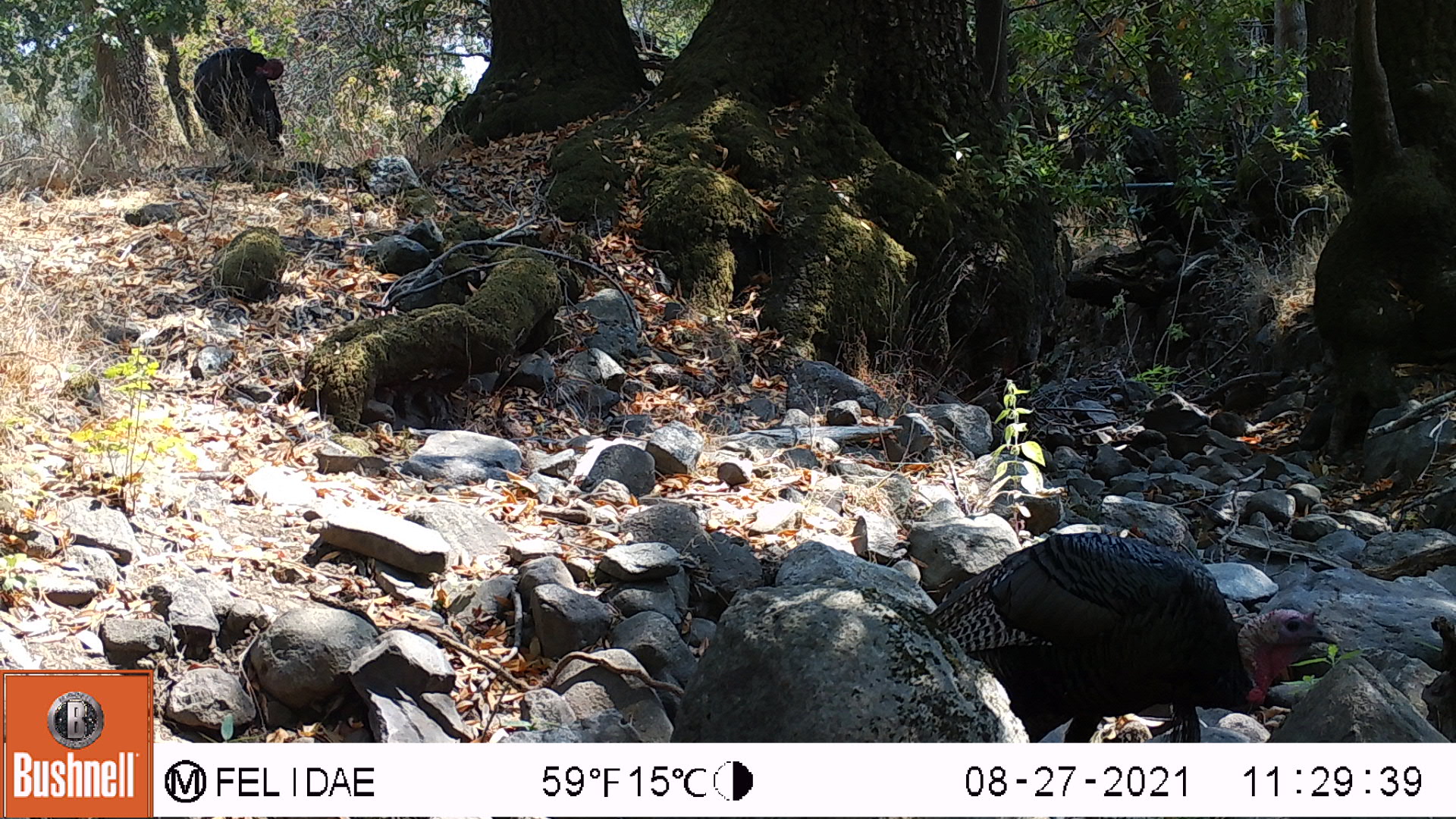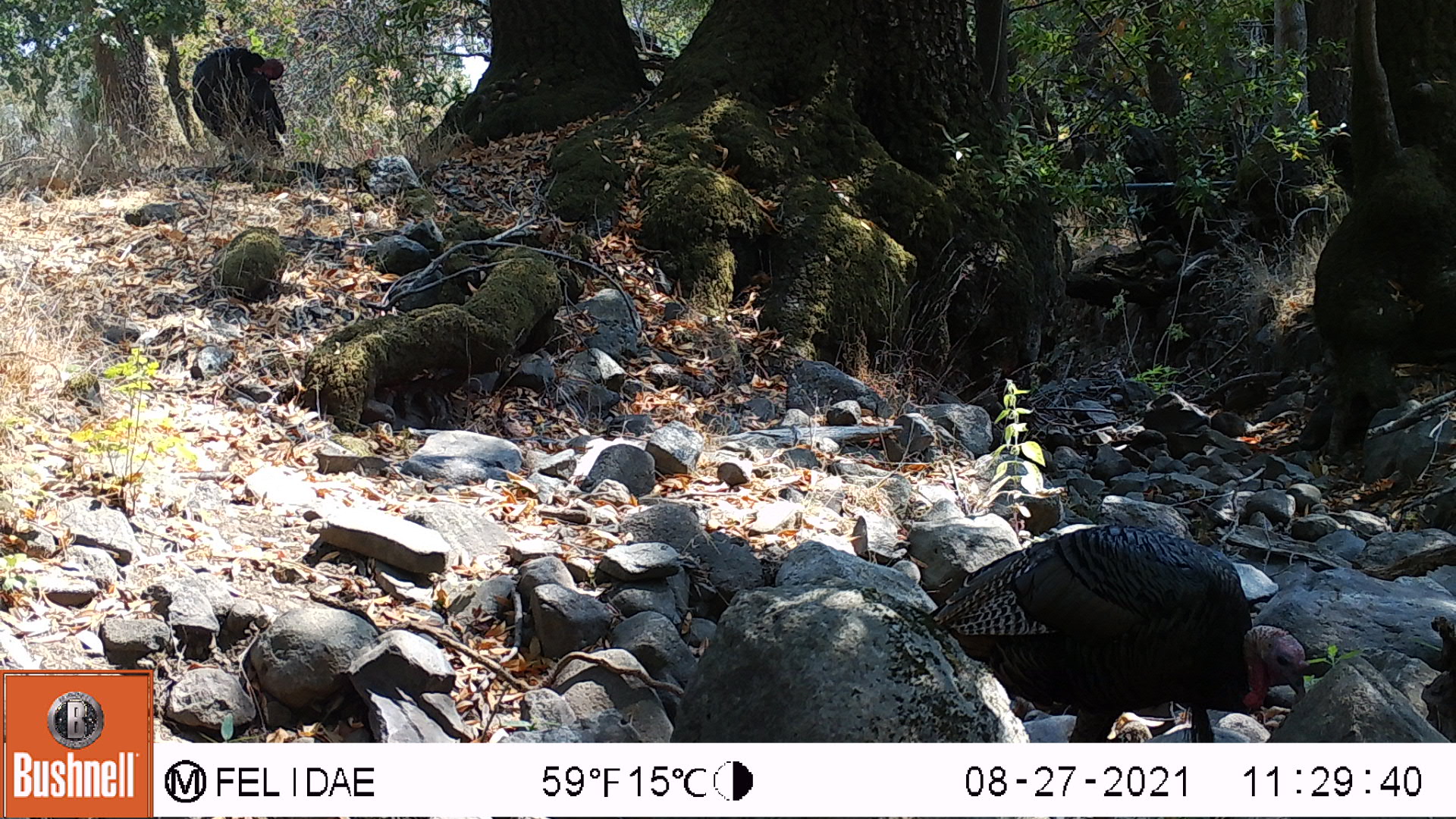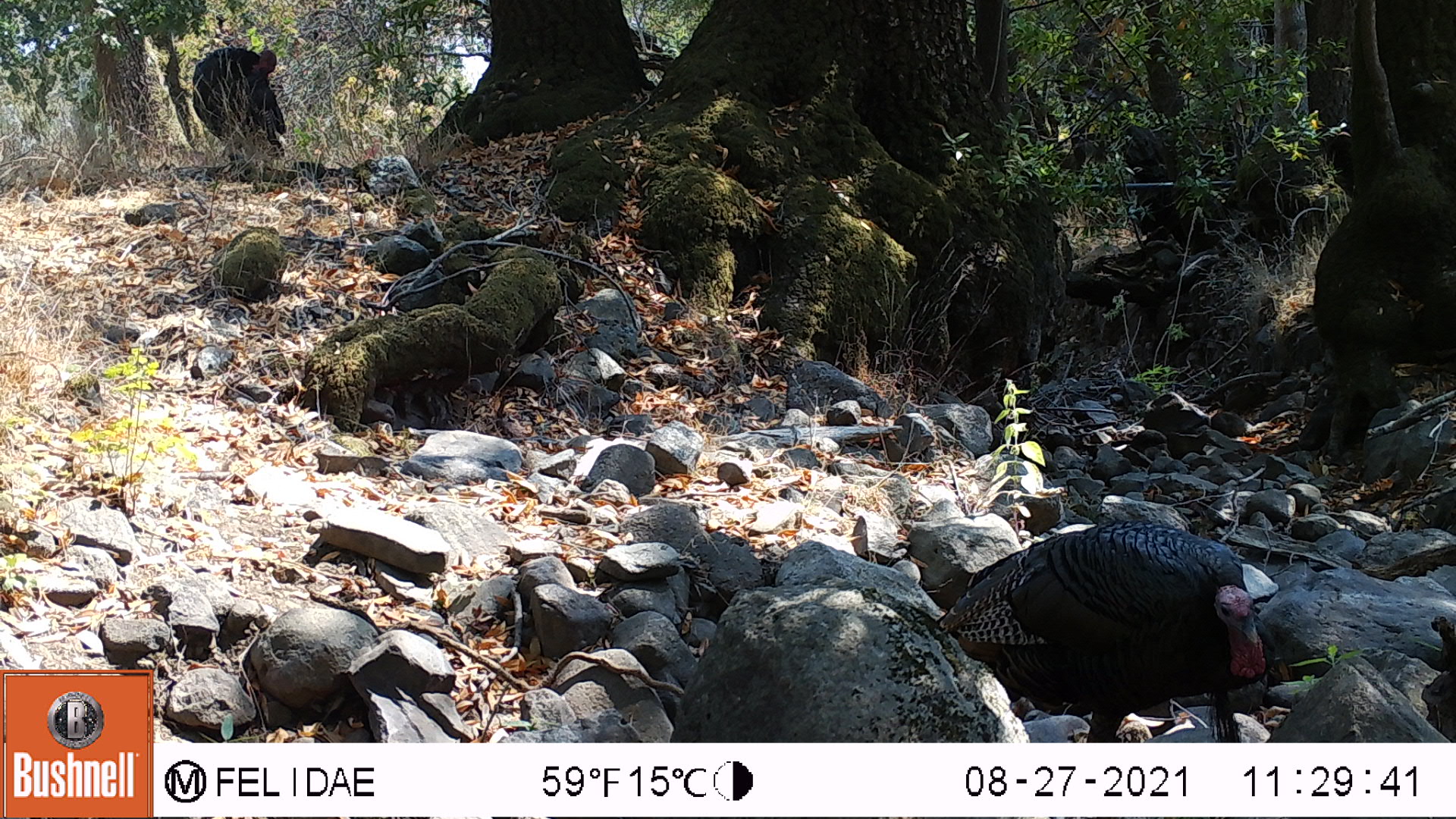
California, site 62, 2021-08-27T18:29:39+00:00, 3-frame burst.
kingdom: Animalia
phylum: Chordata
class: Aves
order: Galliformes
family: Phasianidae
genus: Meleagris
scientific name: Meleagris gallopavo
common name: turkey